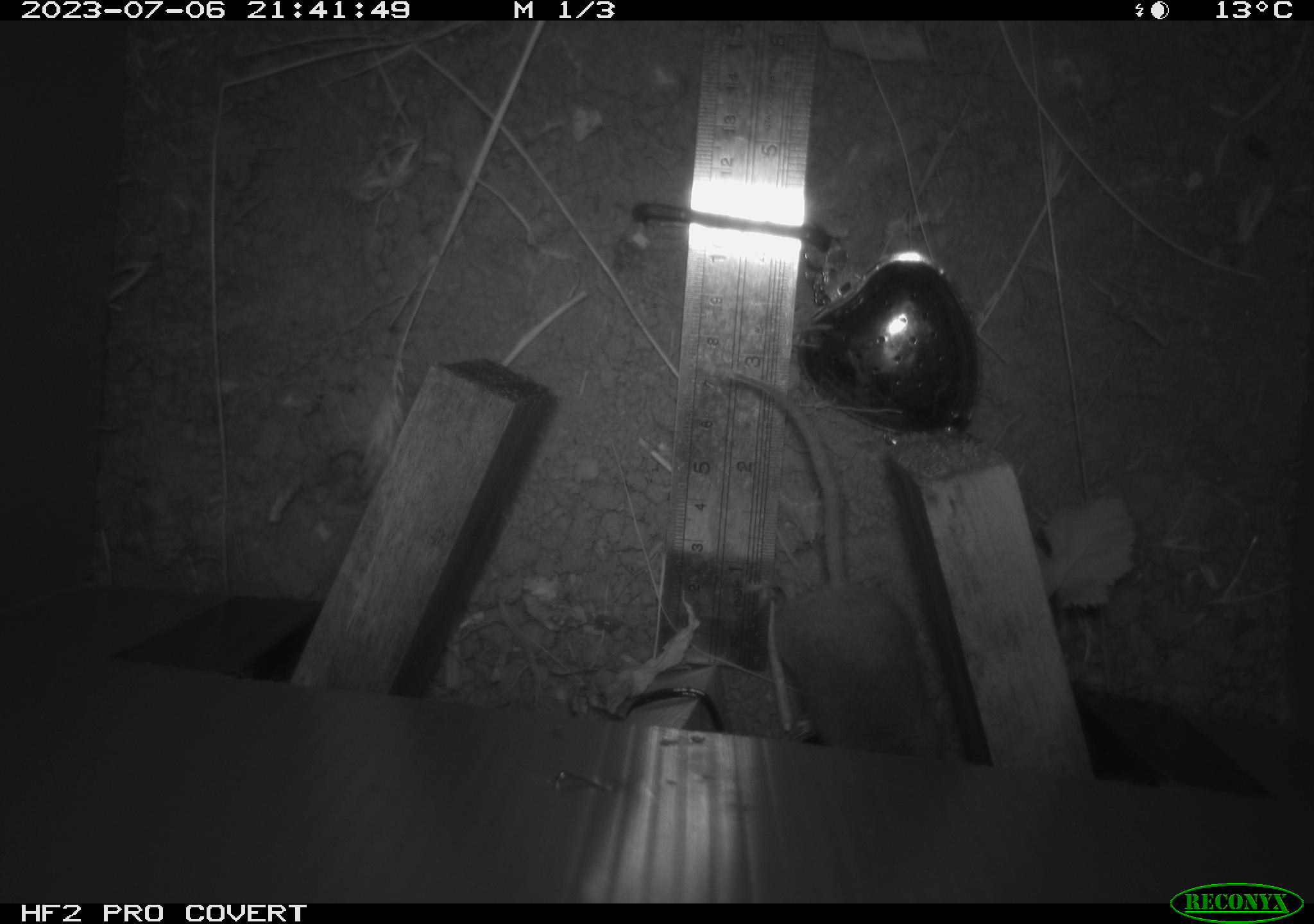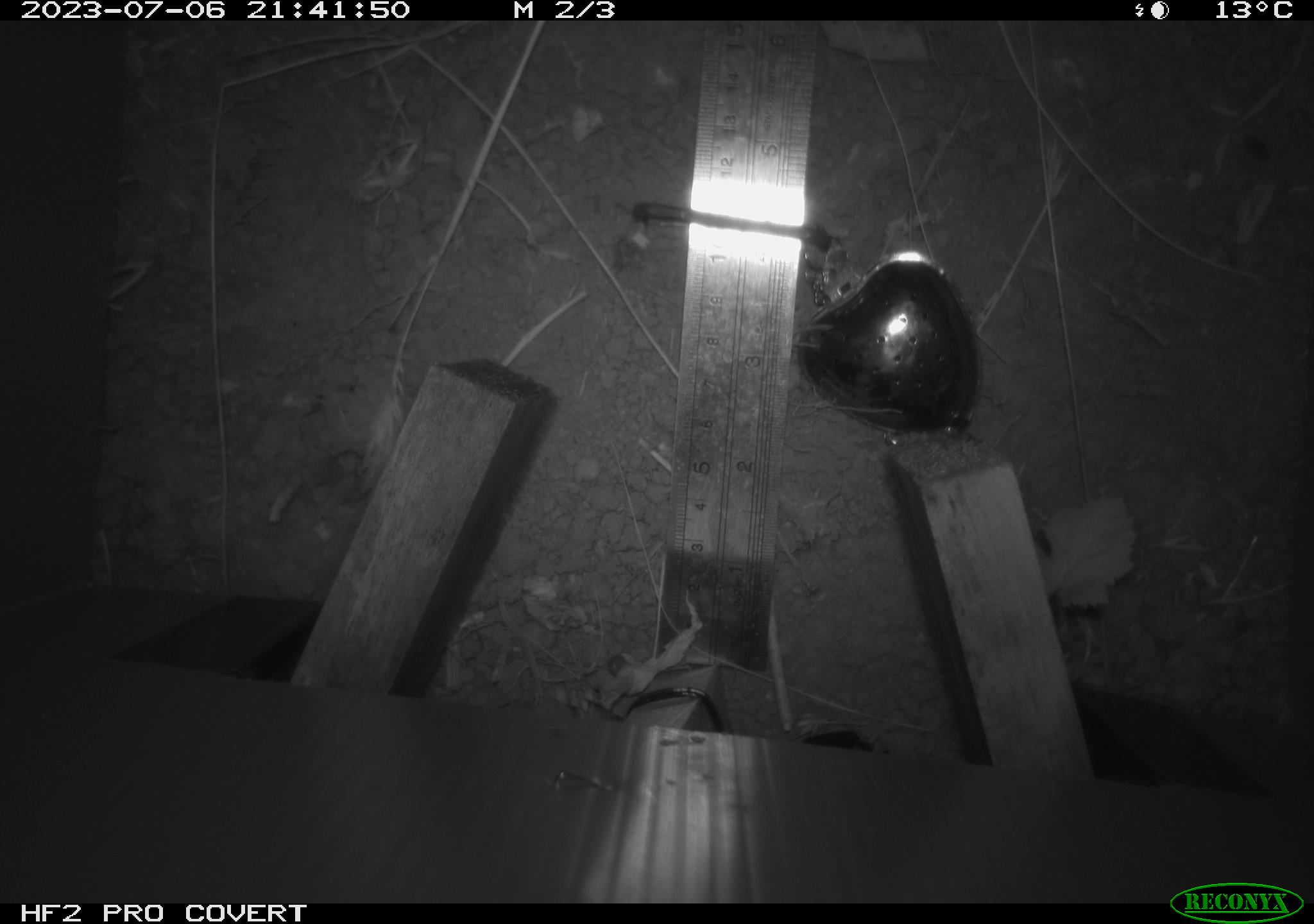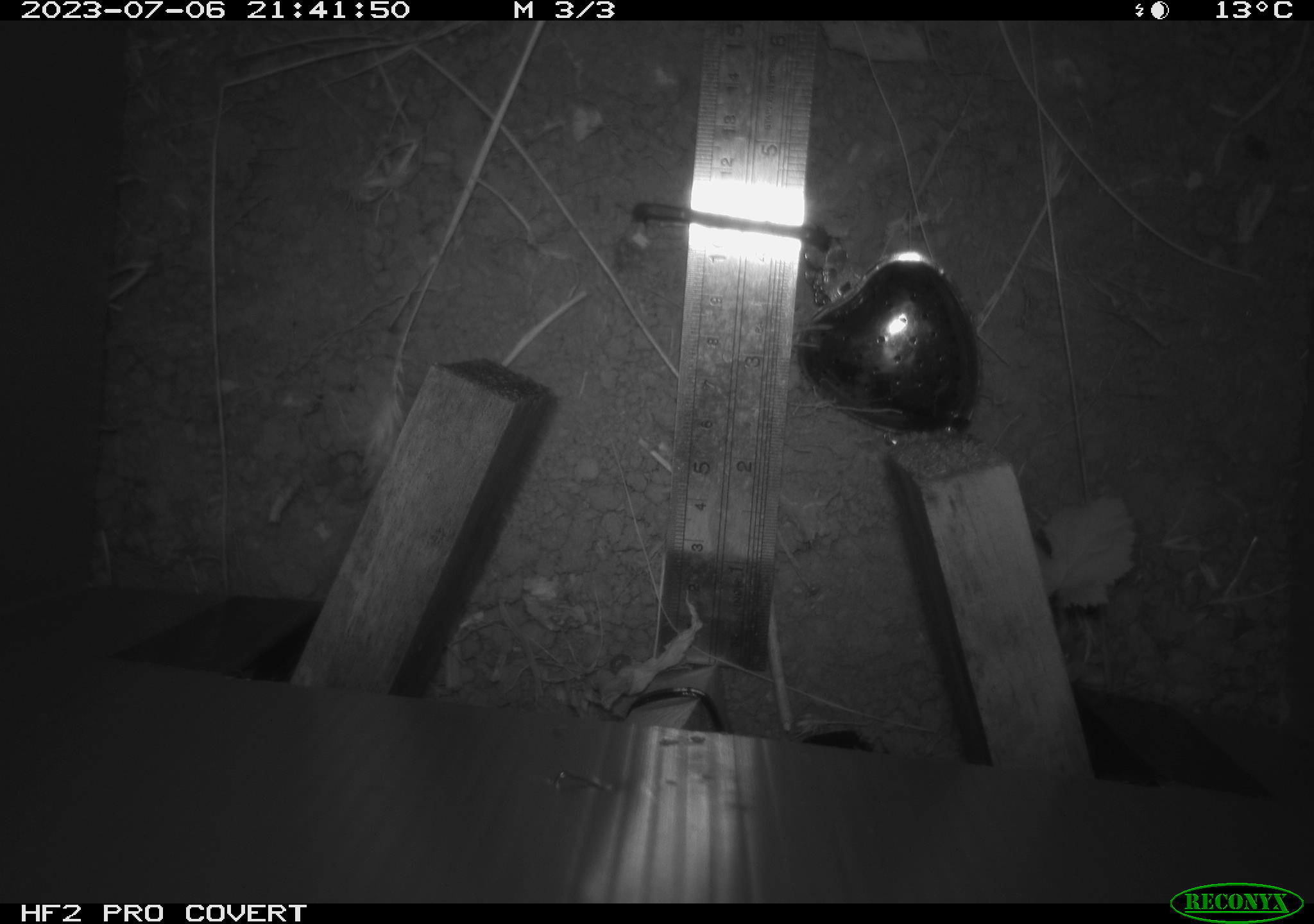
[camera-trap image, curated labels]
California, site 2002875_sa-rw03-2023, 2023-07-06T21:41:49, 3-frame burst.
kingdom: Animalia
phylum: Chordata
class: Mammalia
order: Rodentia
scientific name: Rodentia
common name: mouse species